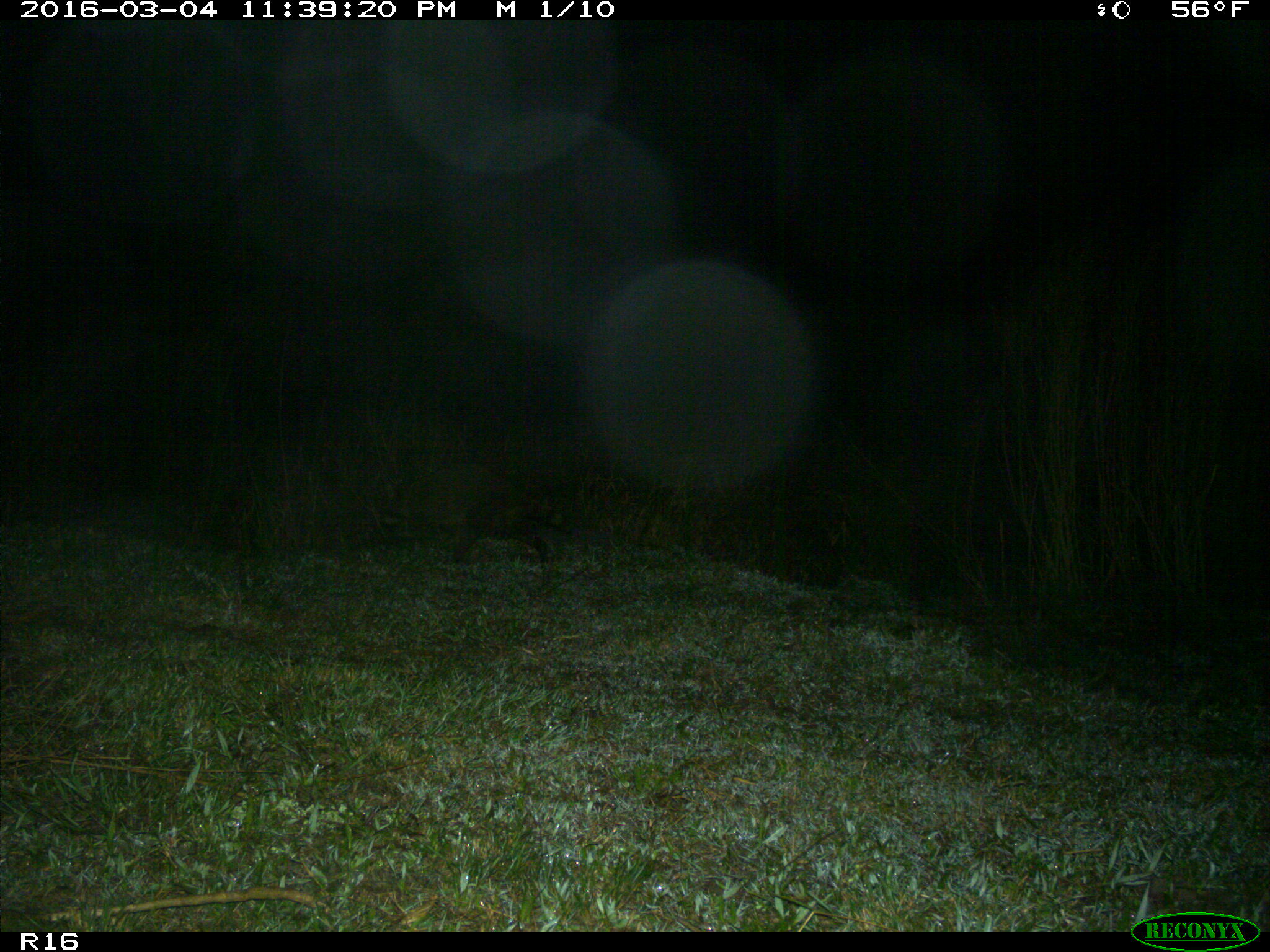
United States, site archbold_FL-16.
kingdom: Animalia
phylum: Chordata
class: Mammalia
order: Carnivora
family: Procyonidae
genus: Procyon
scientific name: Procyon lotor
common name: common raccoon